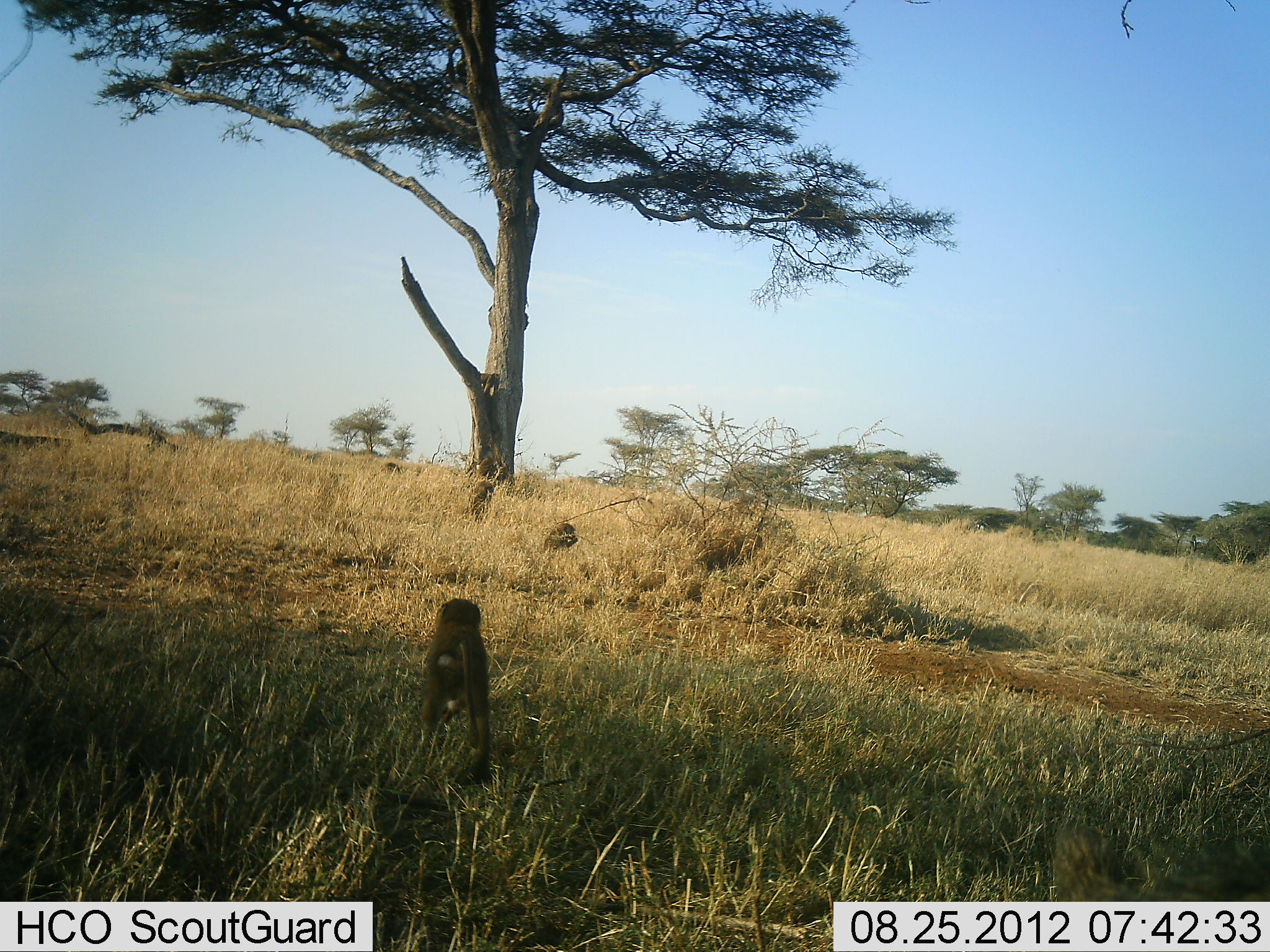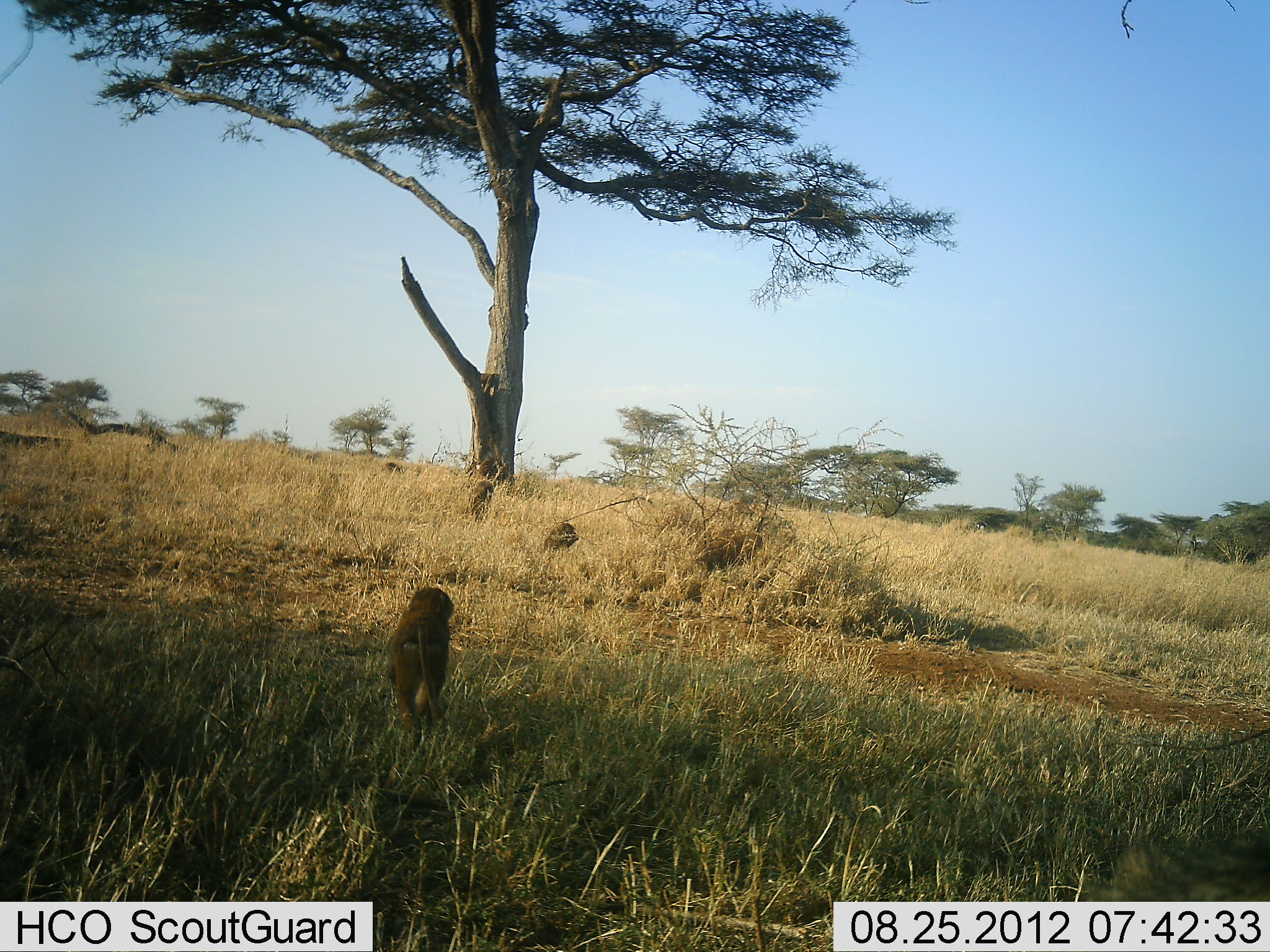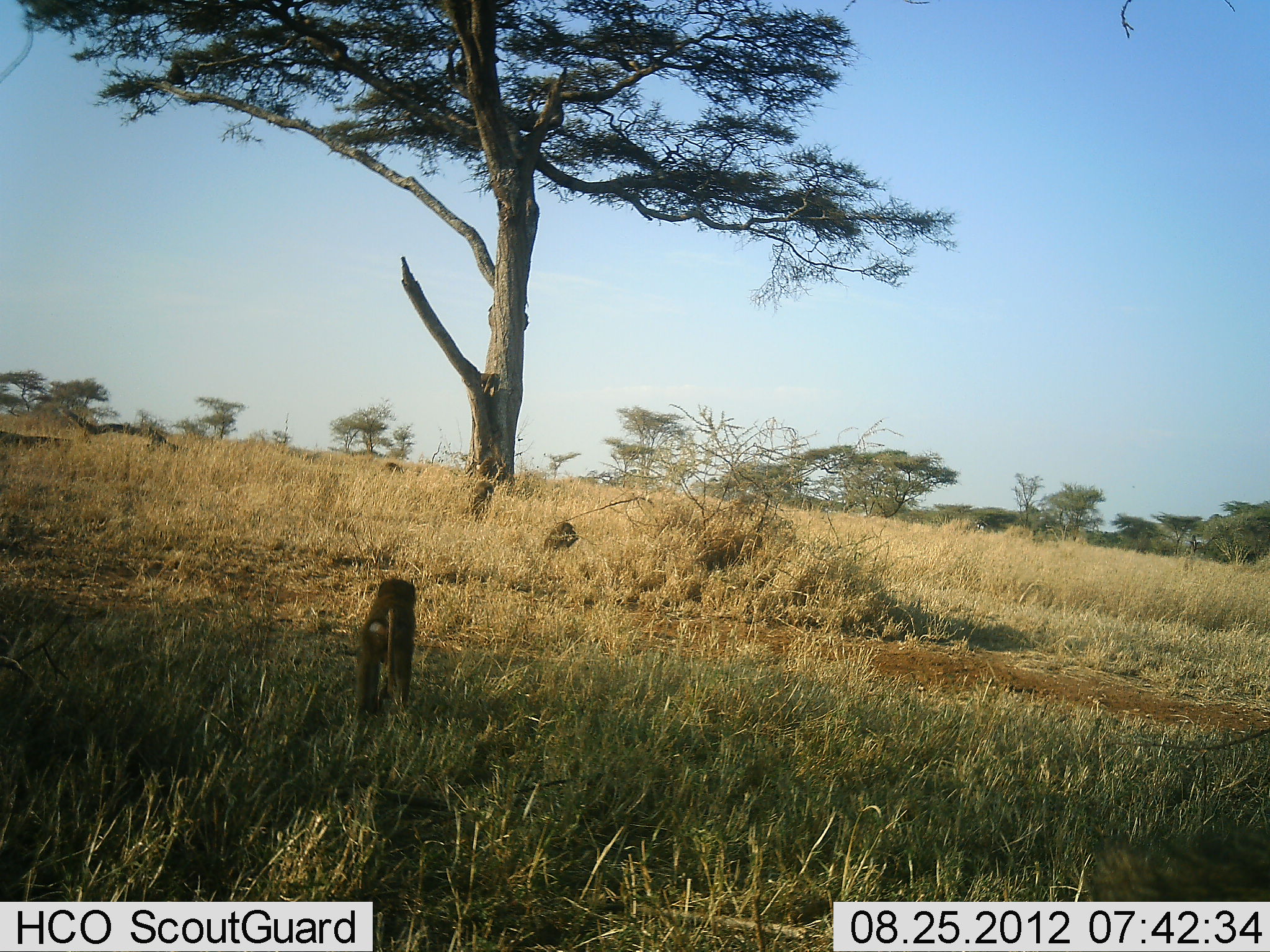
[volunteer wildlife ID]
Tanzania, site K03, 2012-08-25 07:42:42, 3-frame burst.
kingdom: Animalia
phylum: Chordata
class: Mammalia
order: Primates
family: Cercopithecidae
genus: Papio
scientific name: Papio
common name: baboon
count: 2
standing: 30%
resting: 0%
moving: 100%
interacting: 0%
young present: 20%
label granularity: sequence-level